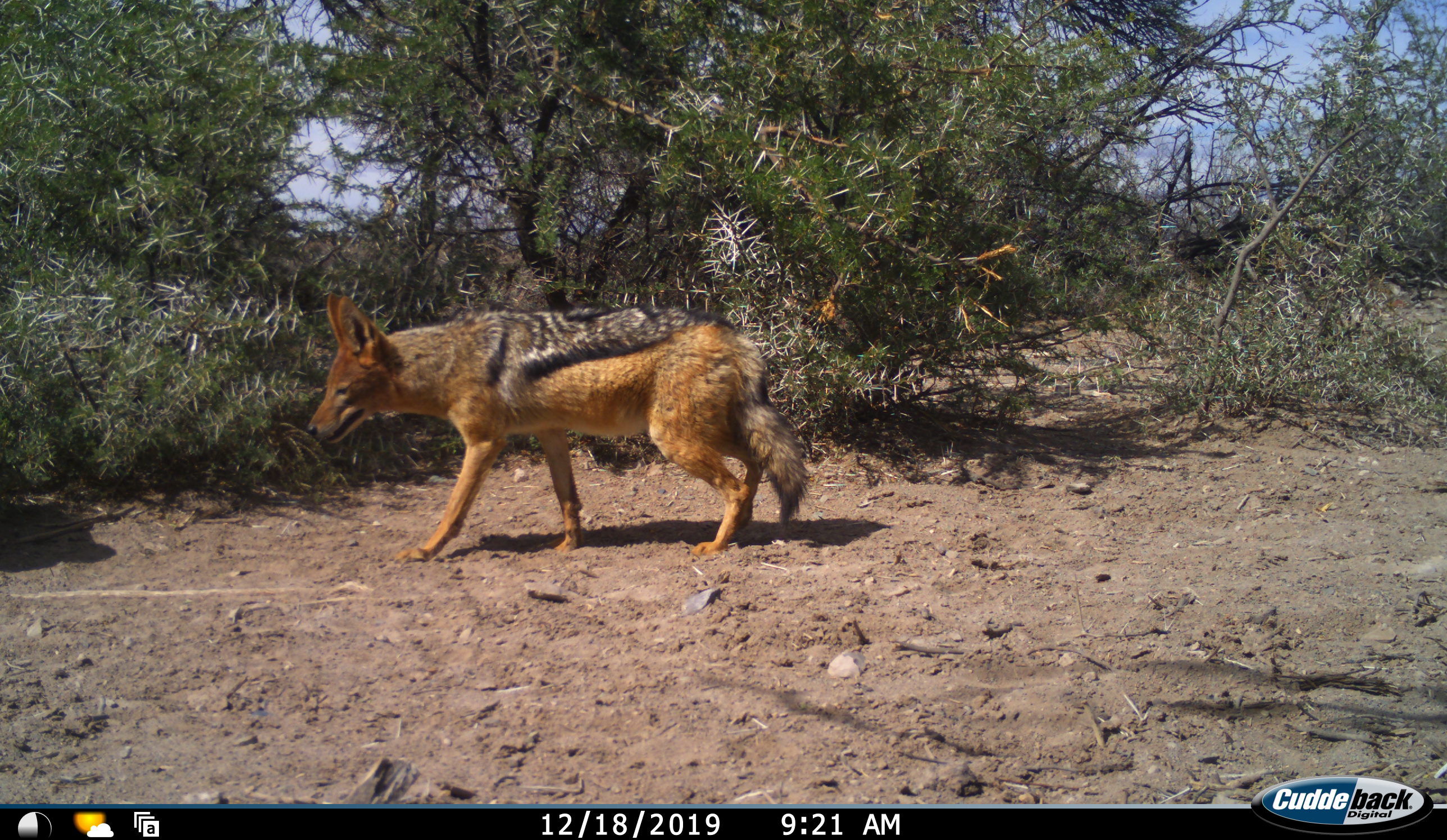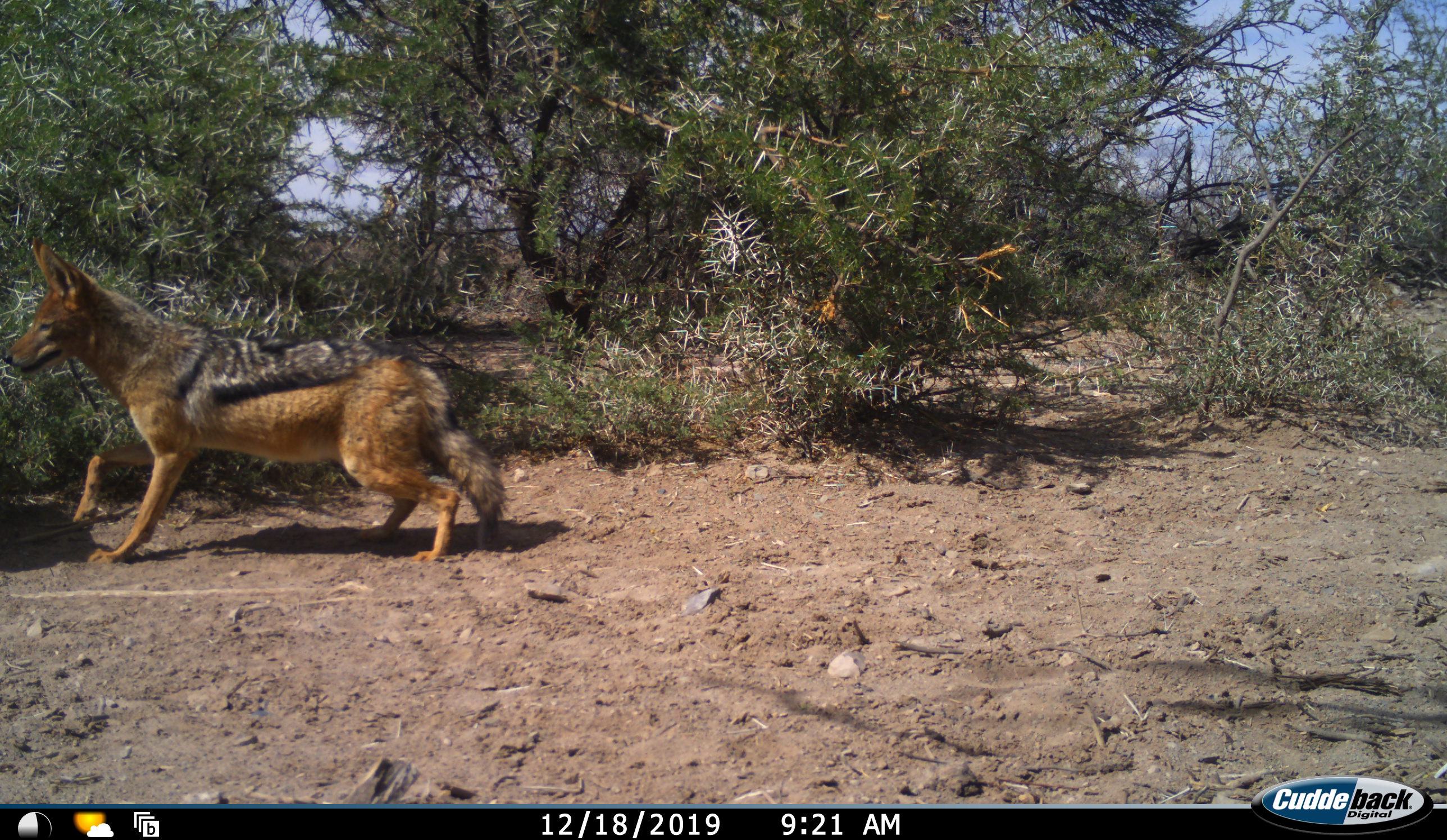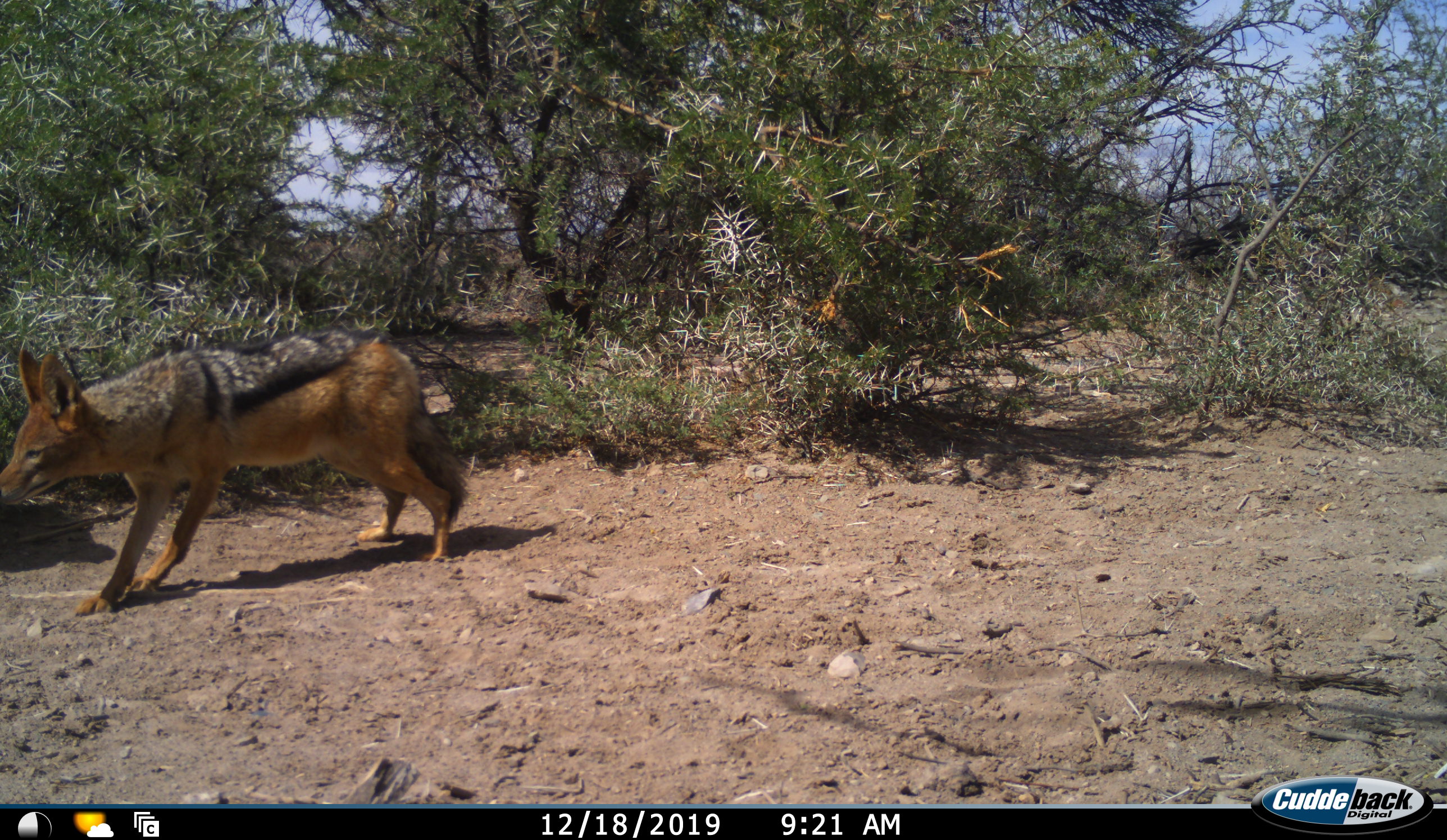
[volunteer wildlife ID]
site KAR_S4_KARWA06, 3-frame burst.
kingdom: Animalia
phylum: Chordata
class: Mammalia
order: Carnivora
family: Canidae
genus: Lupulella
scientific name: Lupulella mesomelas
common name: black-backed jackal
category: jackalblackbacked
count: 1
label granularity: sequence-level